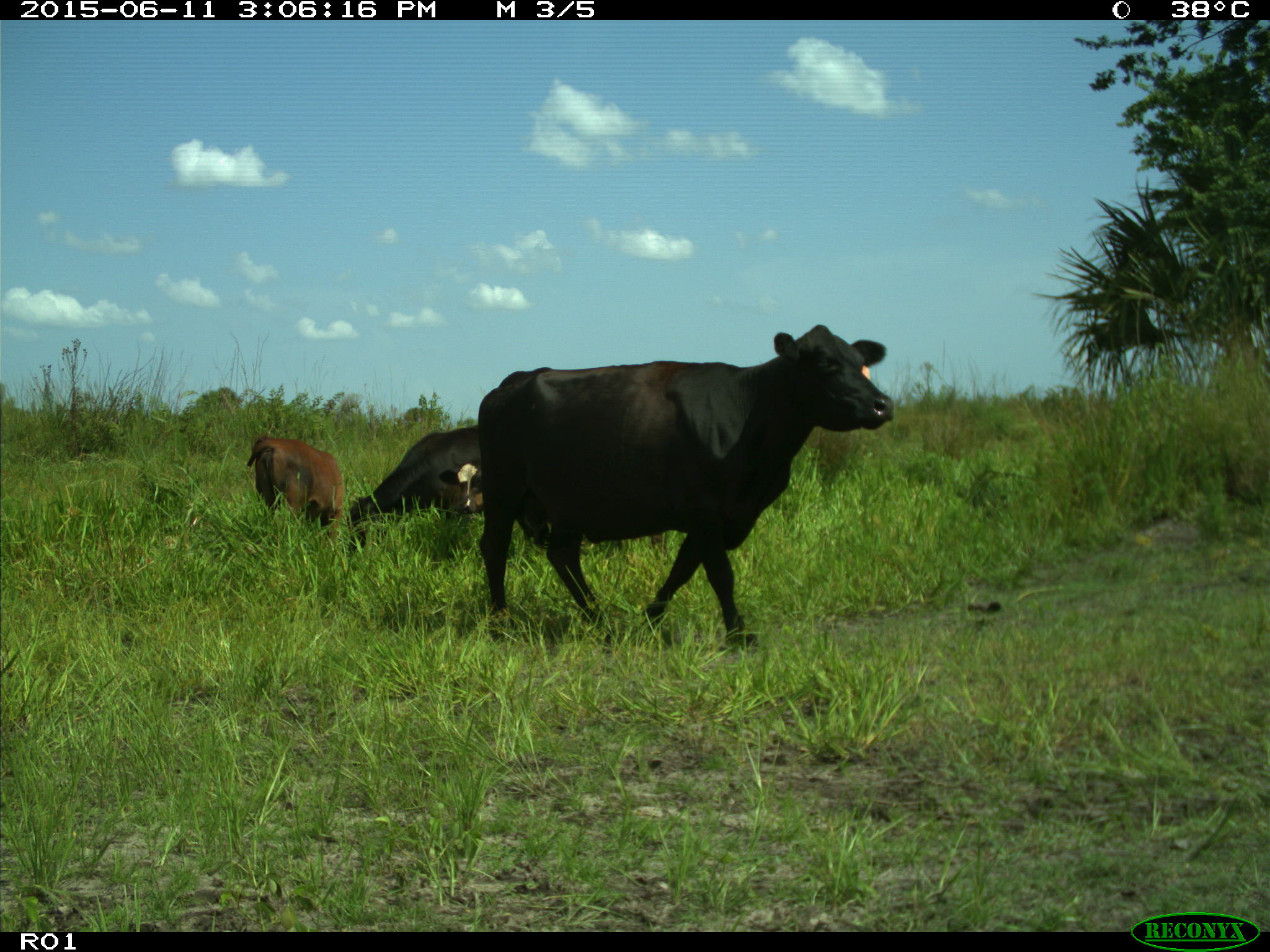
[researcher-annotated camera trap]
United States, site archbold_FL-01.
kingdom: Animalia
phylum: Chordata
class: Mammalia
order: Artiodactyla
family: Bovidae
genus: Bos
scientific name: Bos taurus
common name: domestic cow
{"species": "Bos taurus (domestic cow)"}